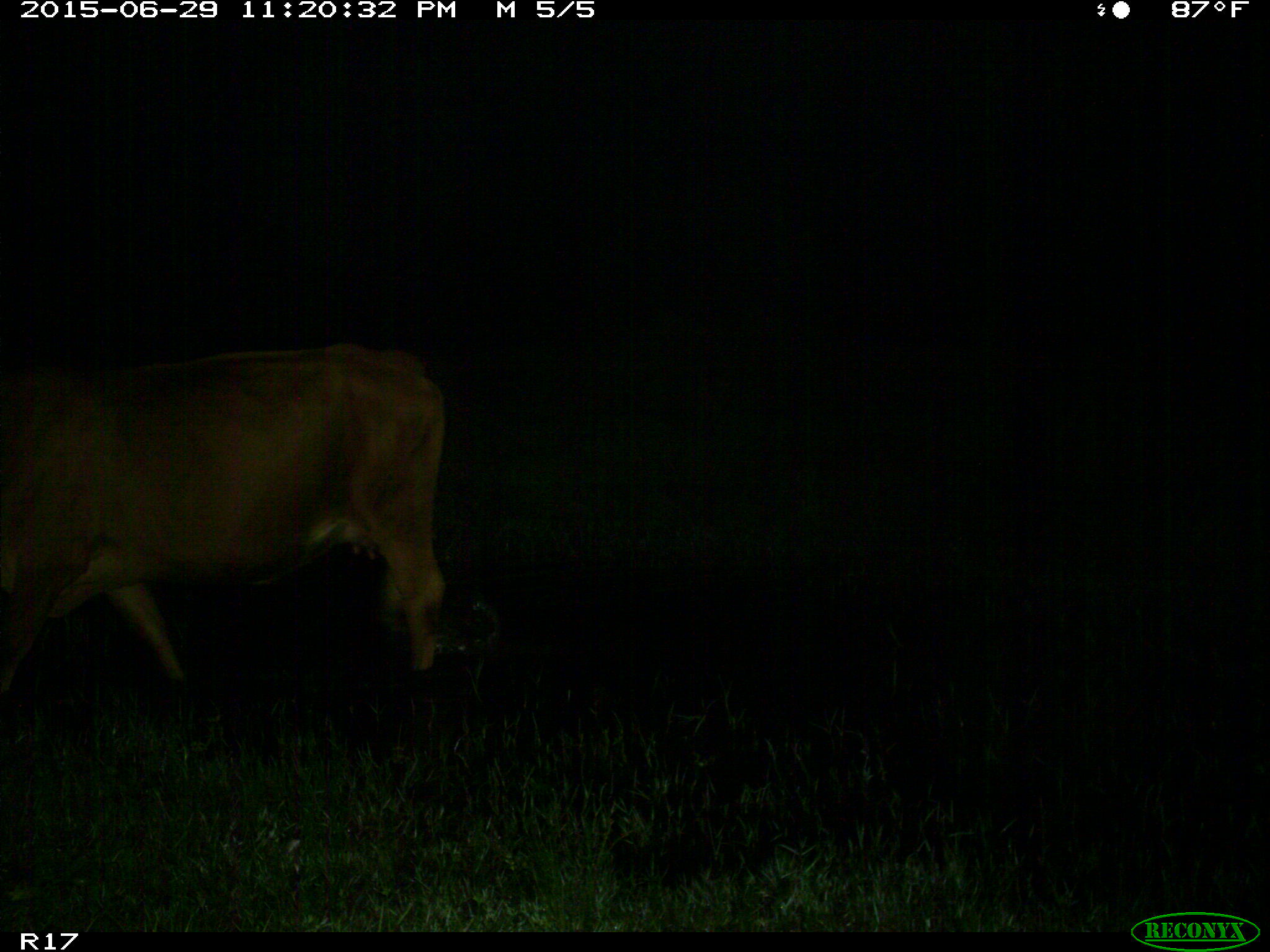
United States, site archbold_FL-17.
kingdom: Animalia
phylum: Chordata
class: Mammalia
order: Artiodactyla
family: Bovidae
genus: Bos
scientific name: Bos taurus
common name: domestic cow